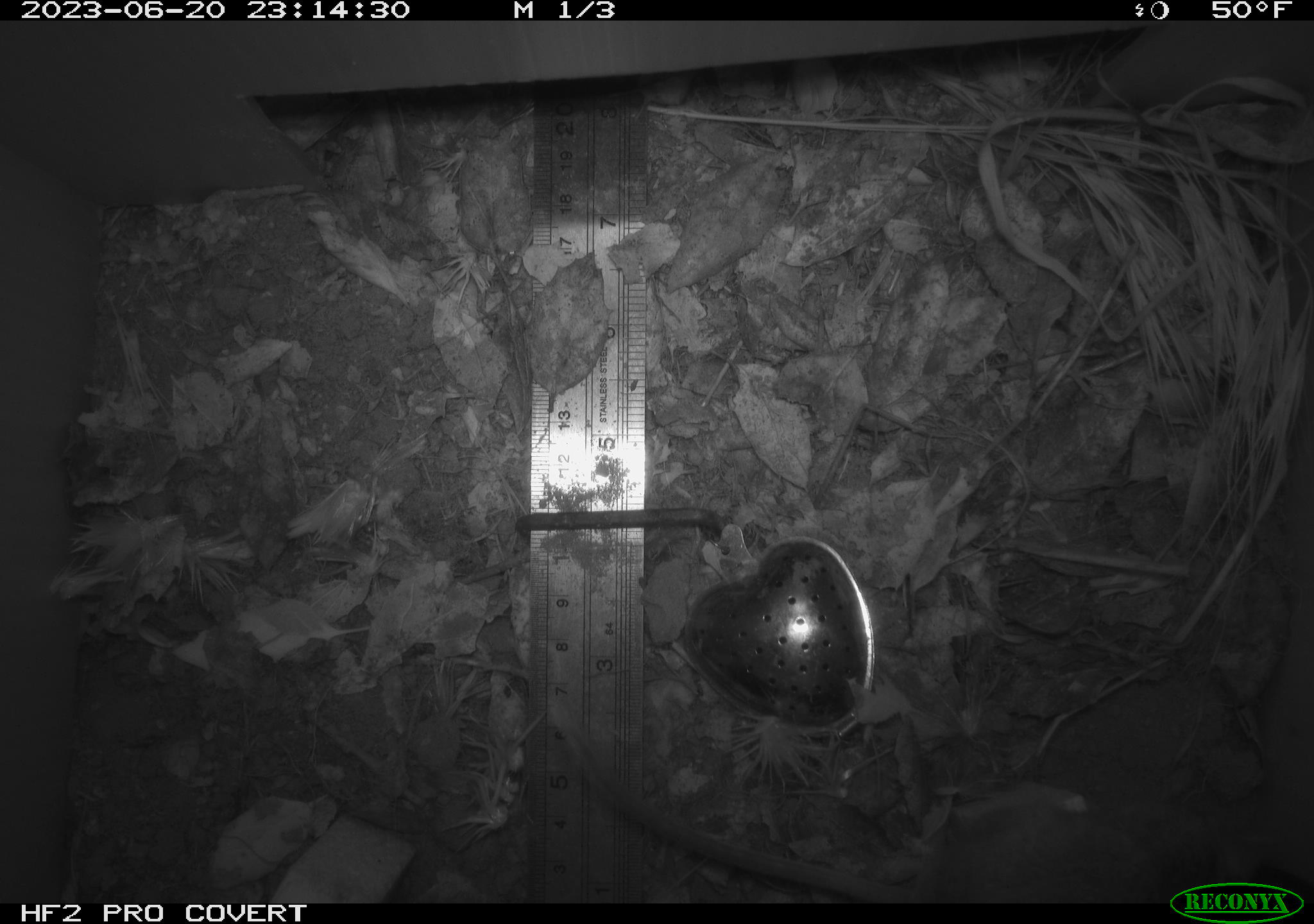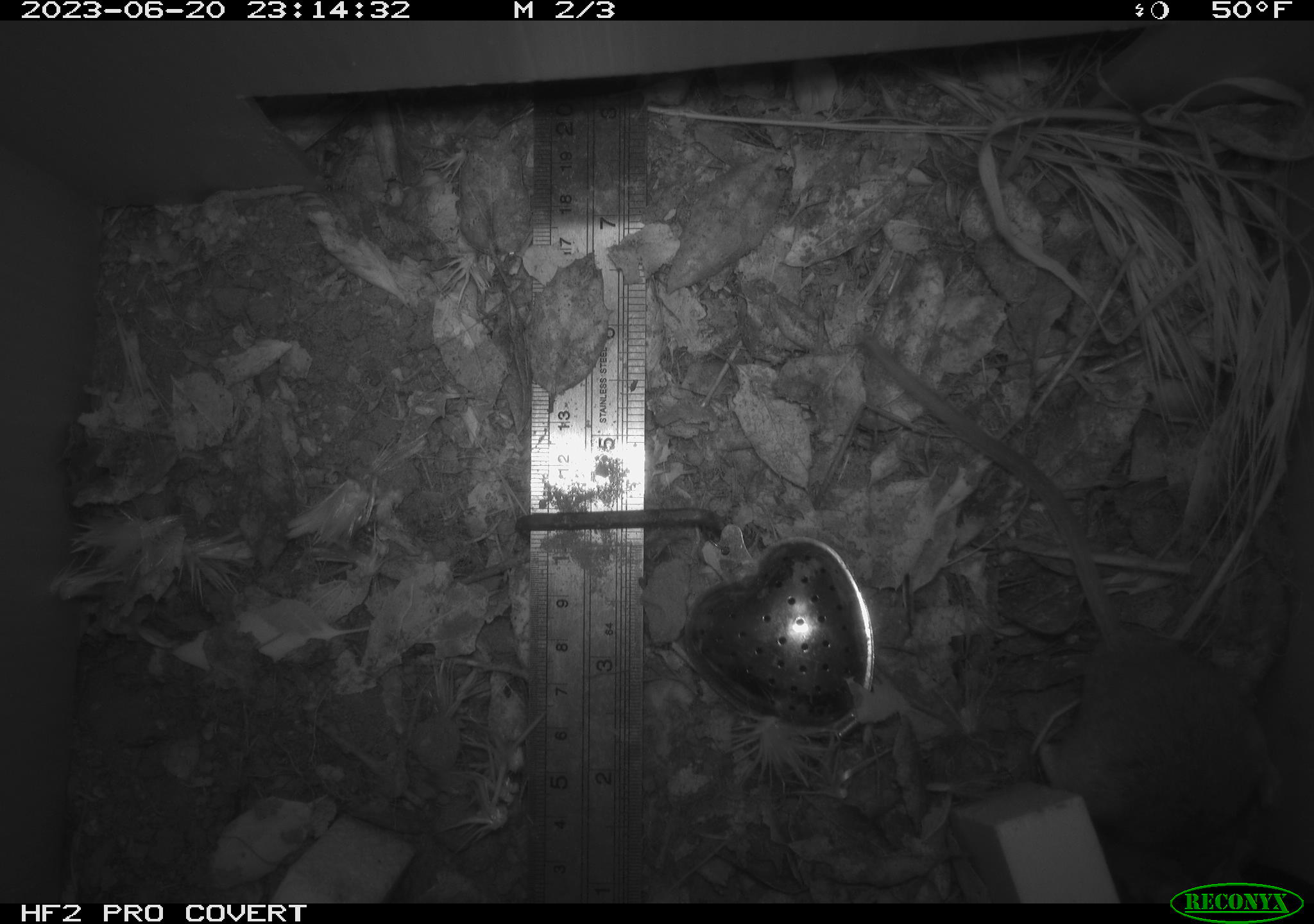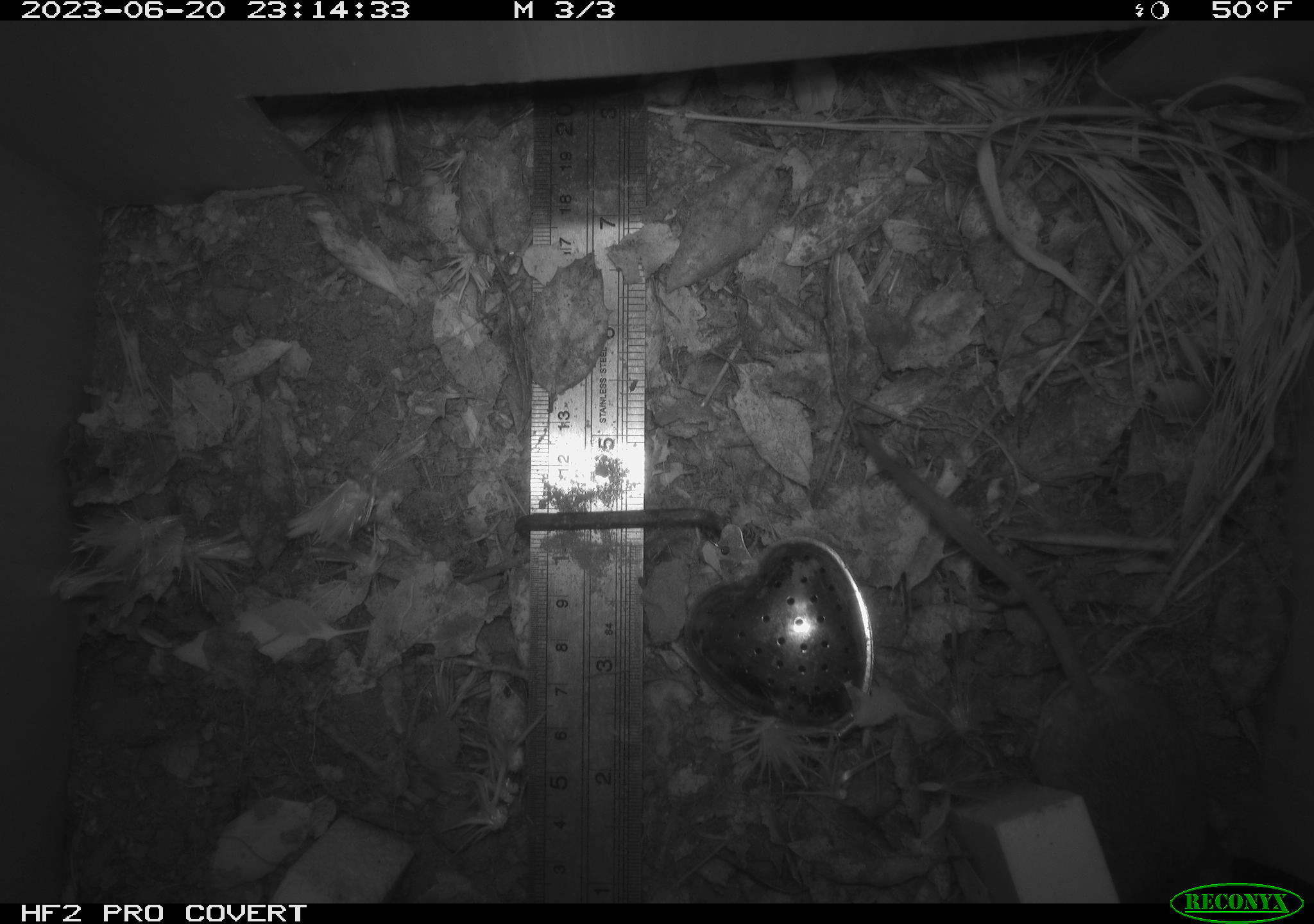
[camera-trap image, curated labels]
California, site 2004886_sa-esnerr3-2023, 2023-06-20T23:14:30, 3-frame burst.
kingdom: Animalia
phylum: Chordata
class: Mammalia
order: Rodentia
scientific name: Rodentia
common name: mouse species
Mouse species (Rodentia).